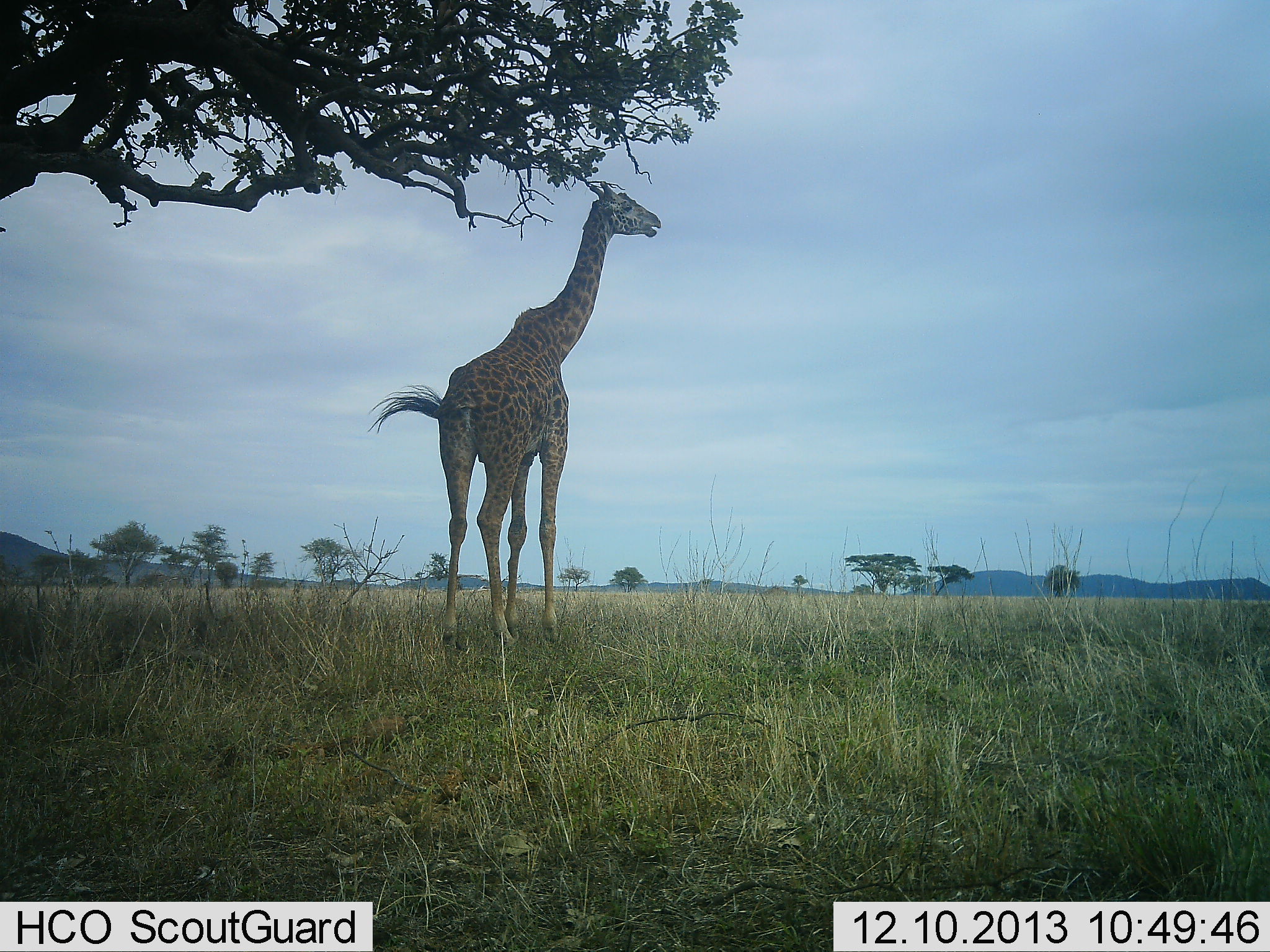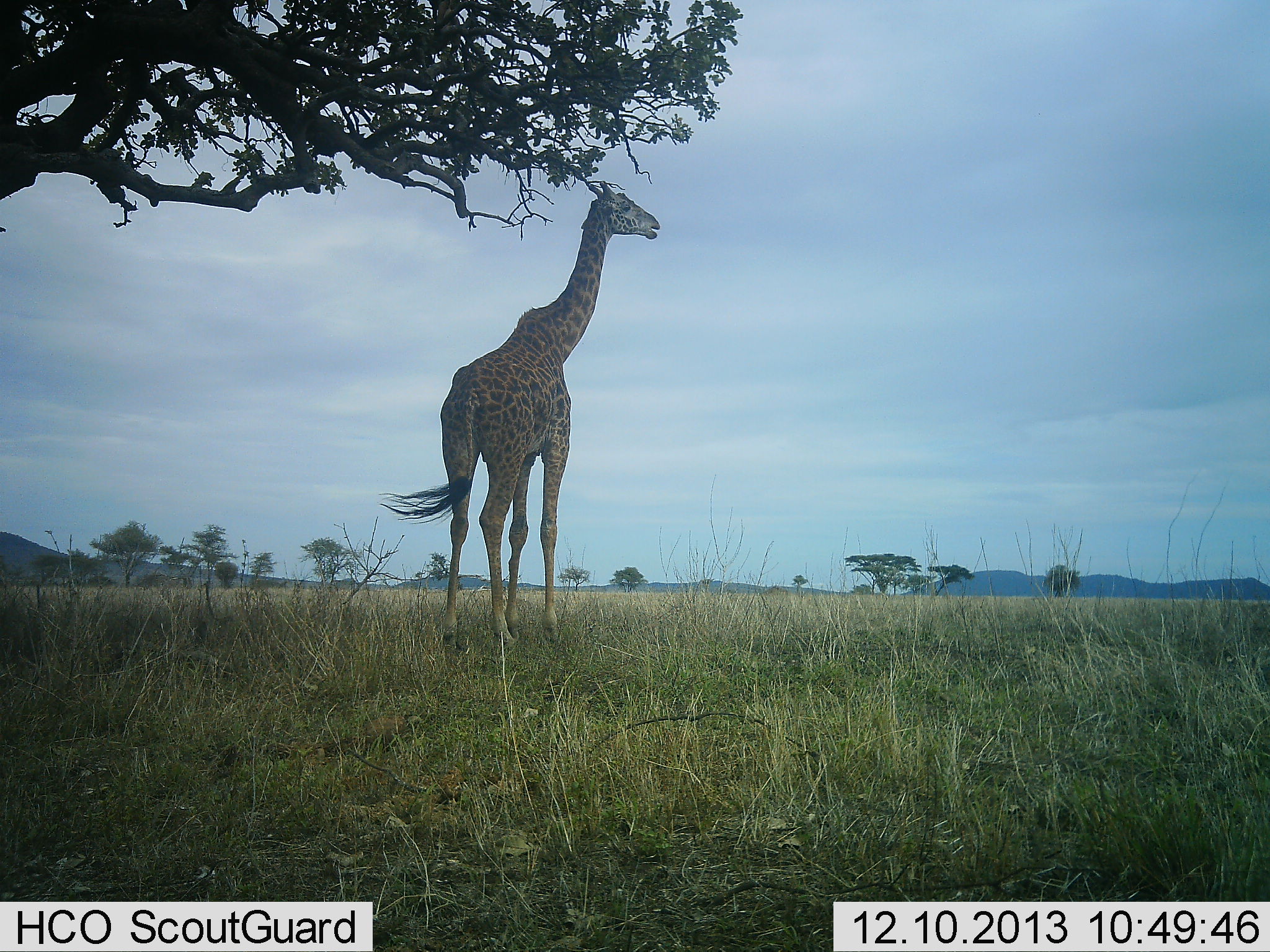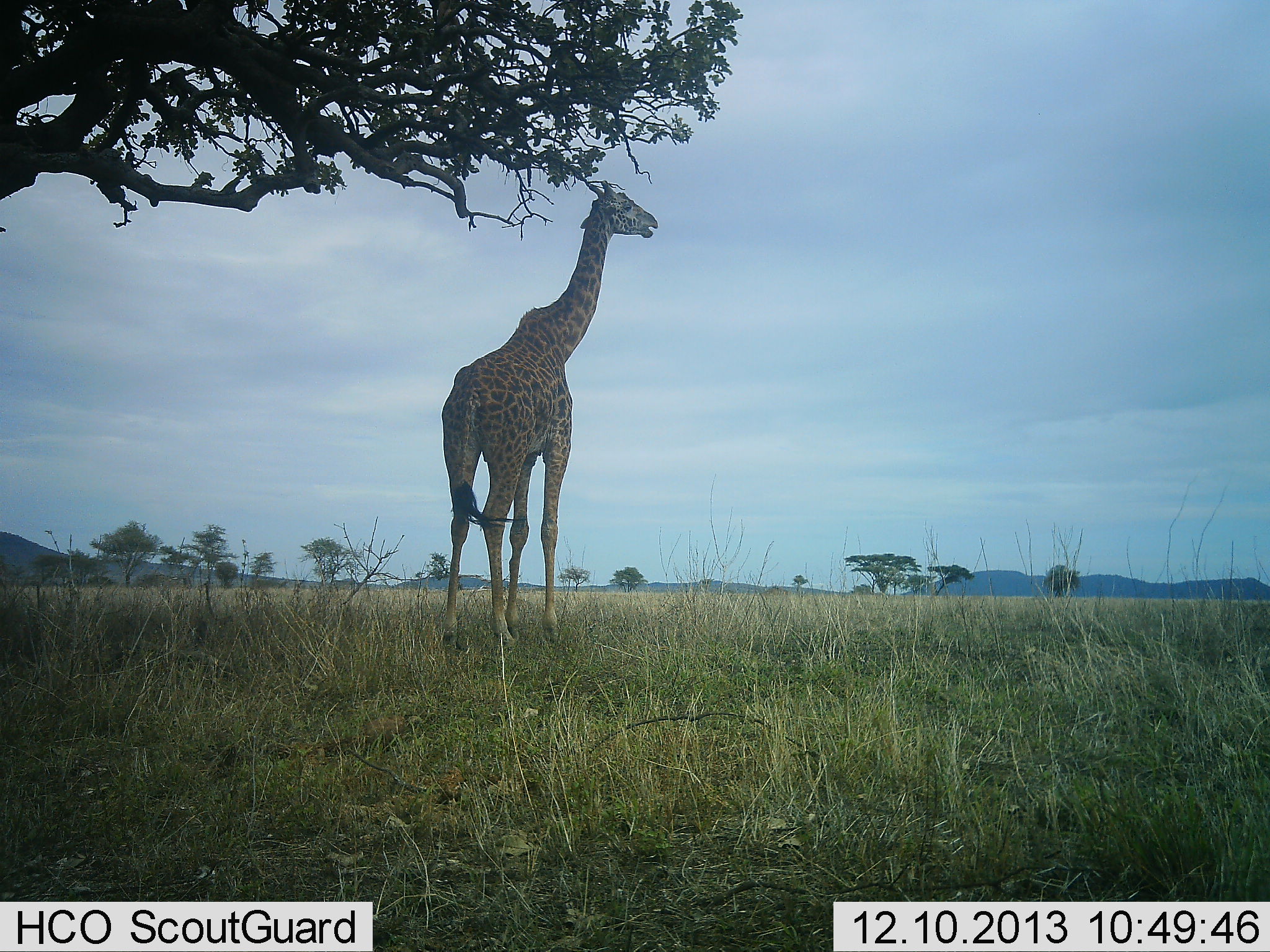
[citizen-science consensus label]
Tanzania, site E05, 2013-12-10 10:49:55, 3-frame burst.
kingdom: Animalia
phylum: Chordata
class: Mammalia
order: Artiodactyla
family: Giraffidae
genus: Giraffa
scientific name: Giraffa camelopardalis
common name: giraffe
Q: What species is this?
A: Giraffe (Giraffa camelopardalis).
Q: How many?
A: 1.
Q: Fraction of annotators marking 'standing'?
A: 100%.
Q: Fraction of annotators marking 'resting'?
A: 0%.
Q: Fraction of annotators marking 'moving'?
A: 0%.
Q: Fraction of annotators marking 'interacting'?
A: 0%.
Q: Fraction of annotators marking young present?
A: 0%.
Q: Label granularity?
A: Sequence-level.